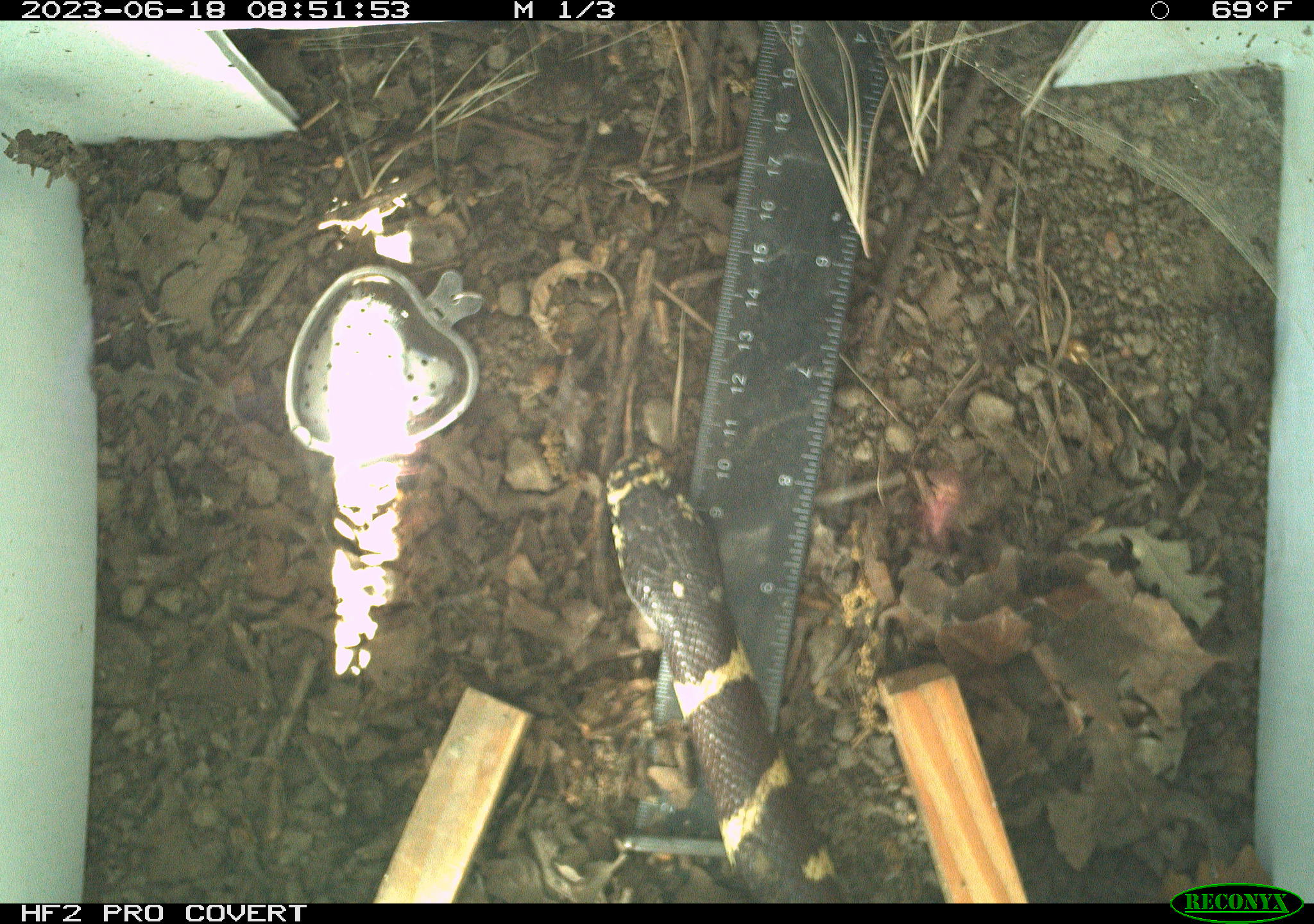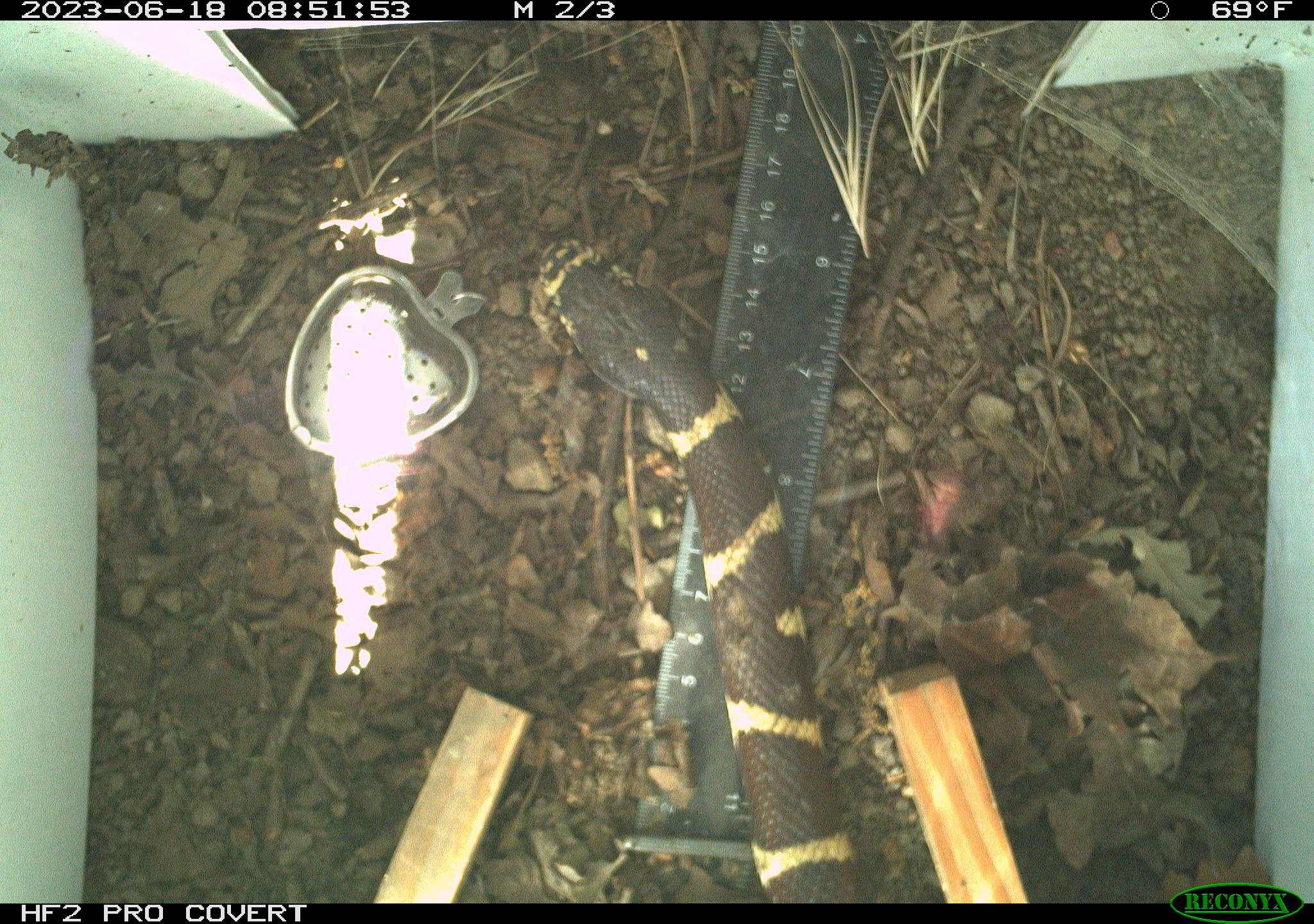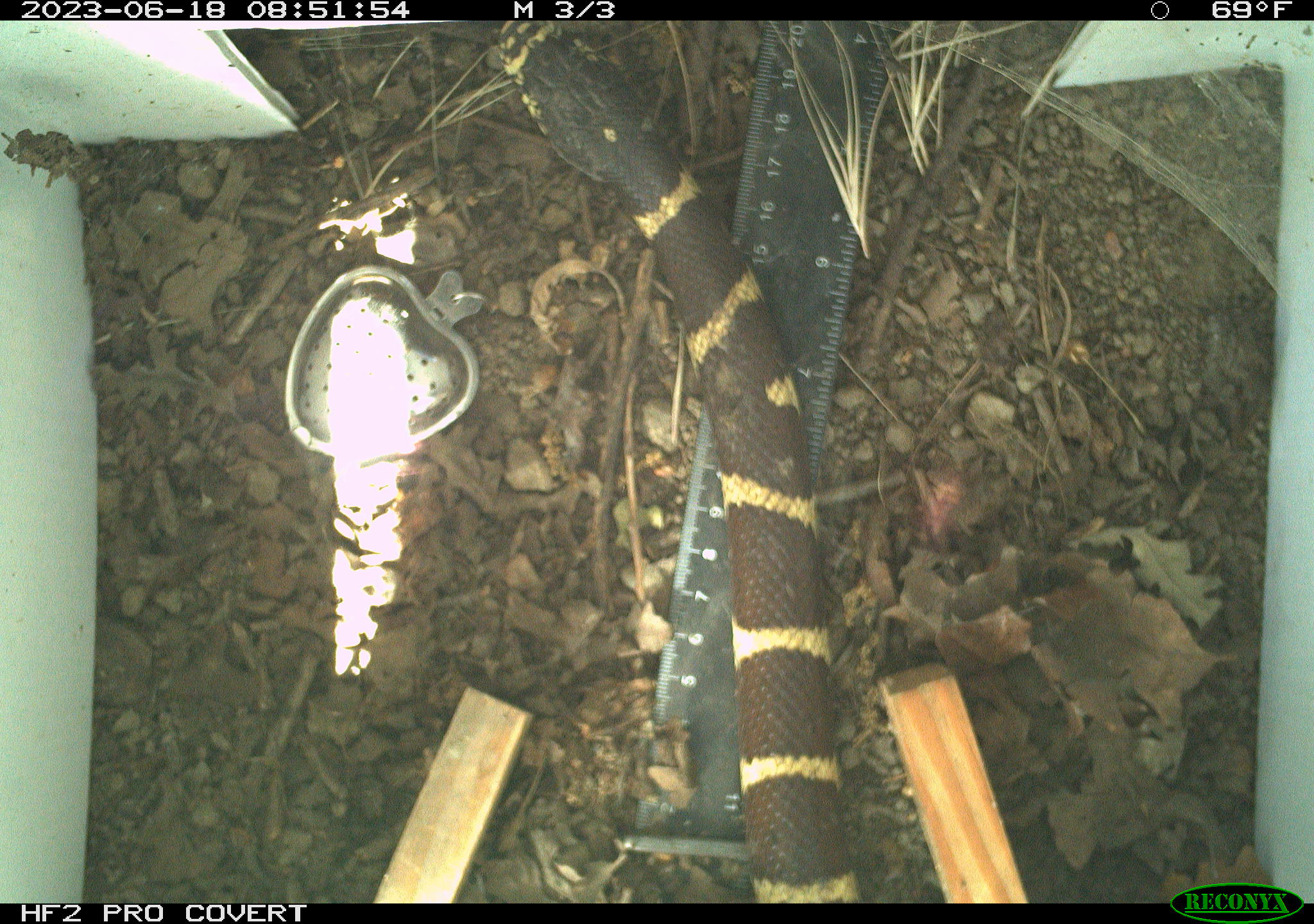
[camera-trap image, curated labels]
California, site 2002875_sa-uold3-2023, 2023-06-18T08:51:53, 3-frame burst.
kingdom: Animalia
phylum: Chordata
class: Reptilia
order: Squamata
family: Colubridae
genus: Lampropeltis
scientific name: Lampropeltis californiae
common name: california kingsnake